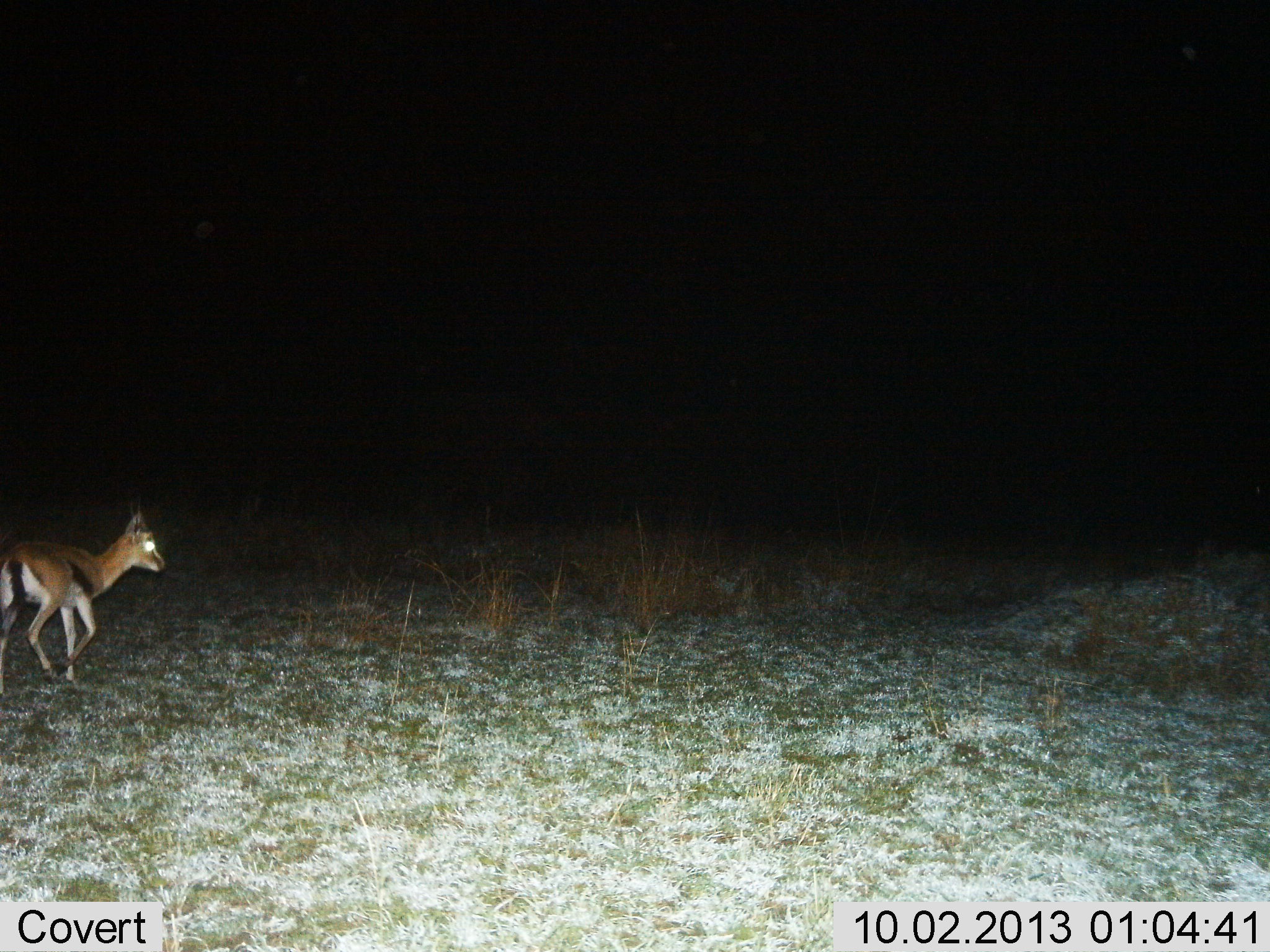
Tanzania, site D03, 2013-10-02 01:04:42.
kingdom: Animalia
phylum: Chordata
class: Mammalia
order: Artiodactyla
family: Bovidae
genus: Eudorcas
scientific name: Eudorcas thomsonii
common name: thomson's gazelle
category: gazellethomsons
Gazellethomsons (thomson's gazelle) (Eudorcas thomsonii), count 1. Behavior (volunteer vote fractions): standing 17%, resting 0%, moving 83%, interacting 0%. Young present (vote fraction): 3%. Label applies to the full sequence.